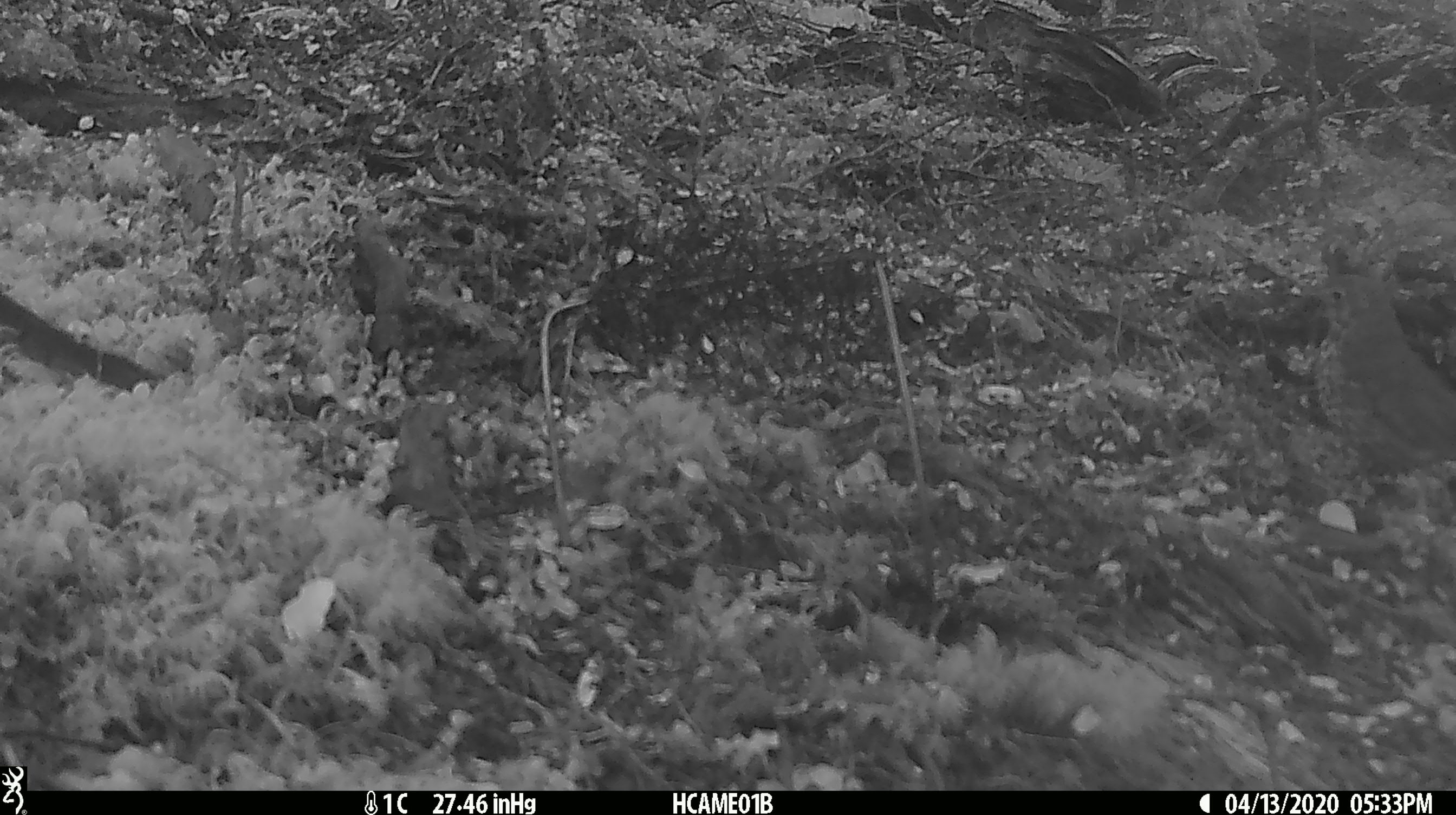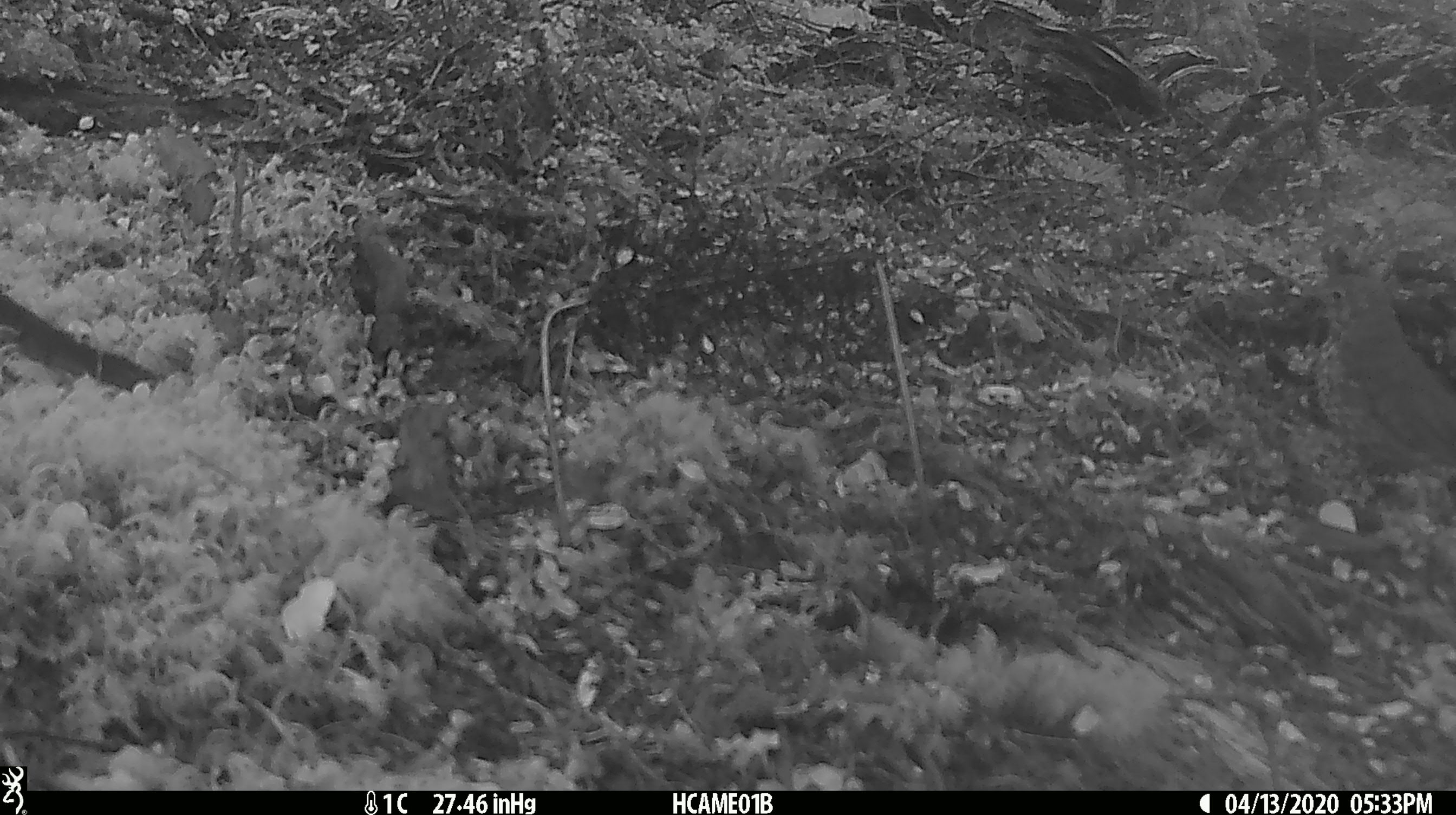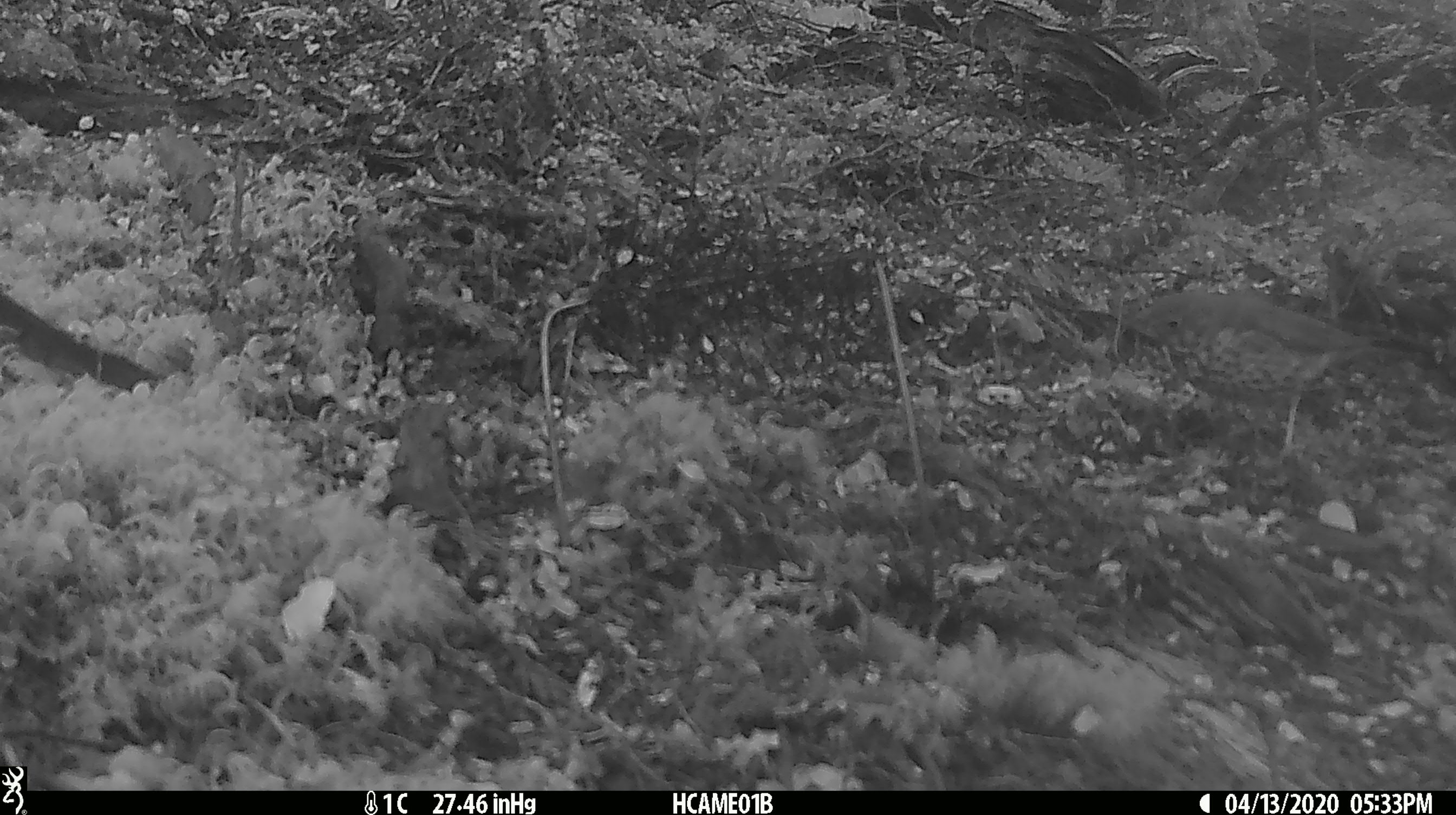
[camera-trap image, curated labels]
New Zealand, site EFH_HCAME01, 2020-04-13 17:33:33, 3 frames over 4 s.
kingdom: Animalia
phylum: Chordata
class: Aves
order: Passeriformes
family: Turdidae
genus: Turdus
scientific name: Turdus philomelos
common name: song thrush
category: thrush